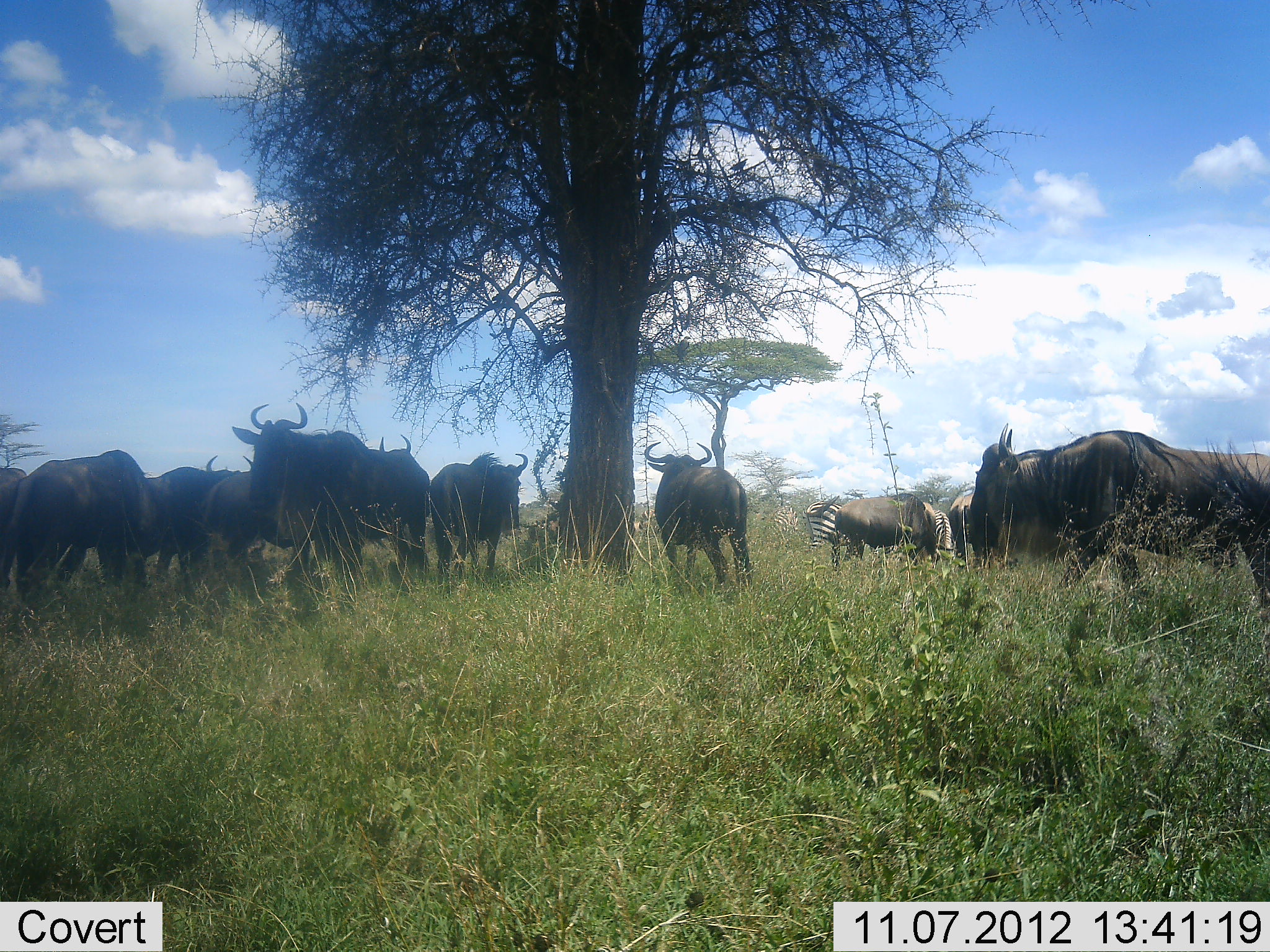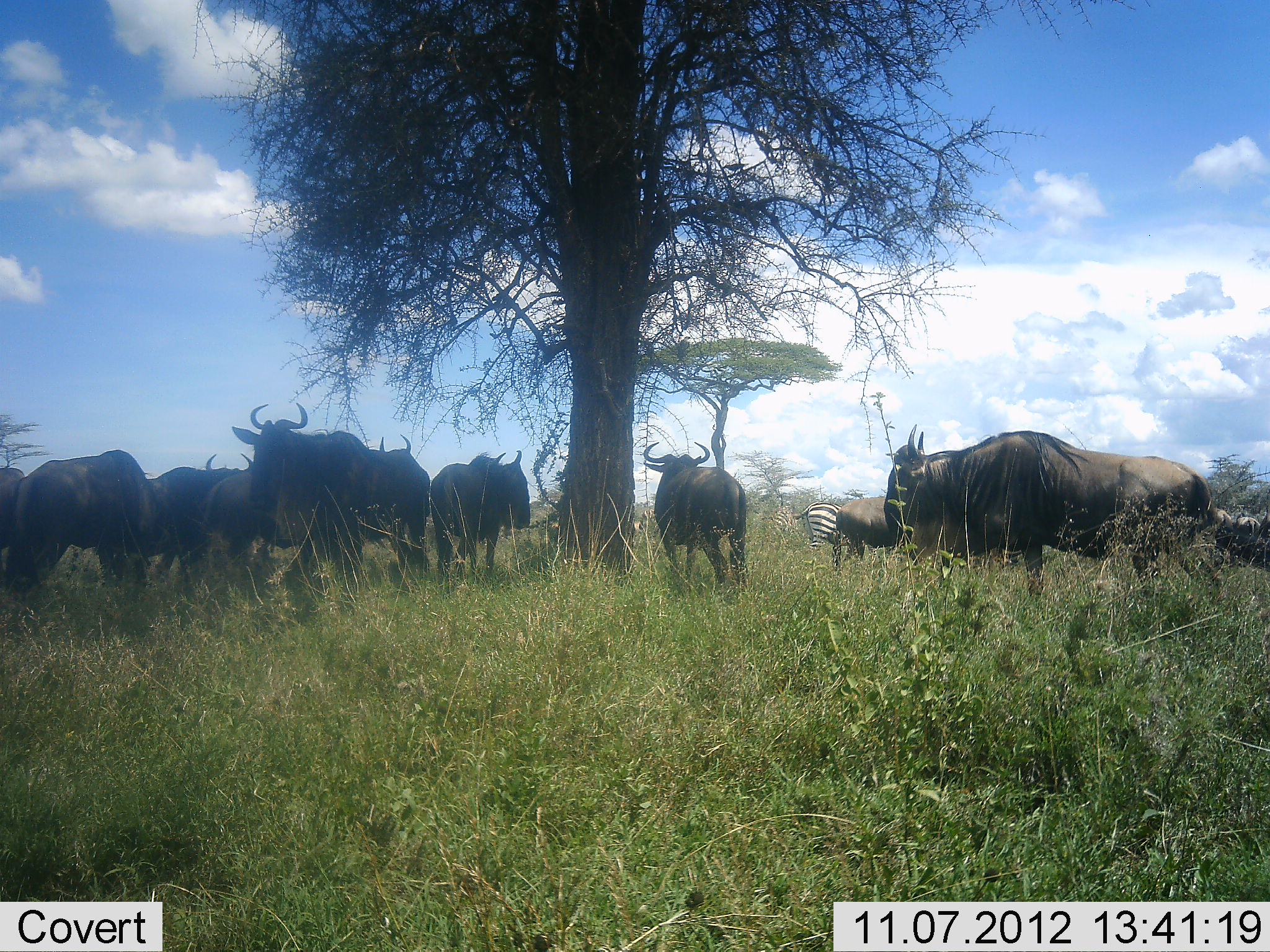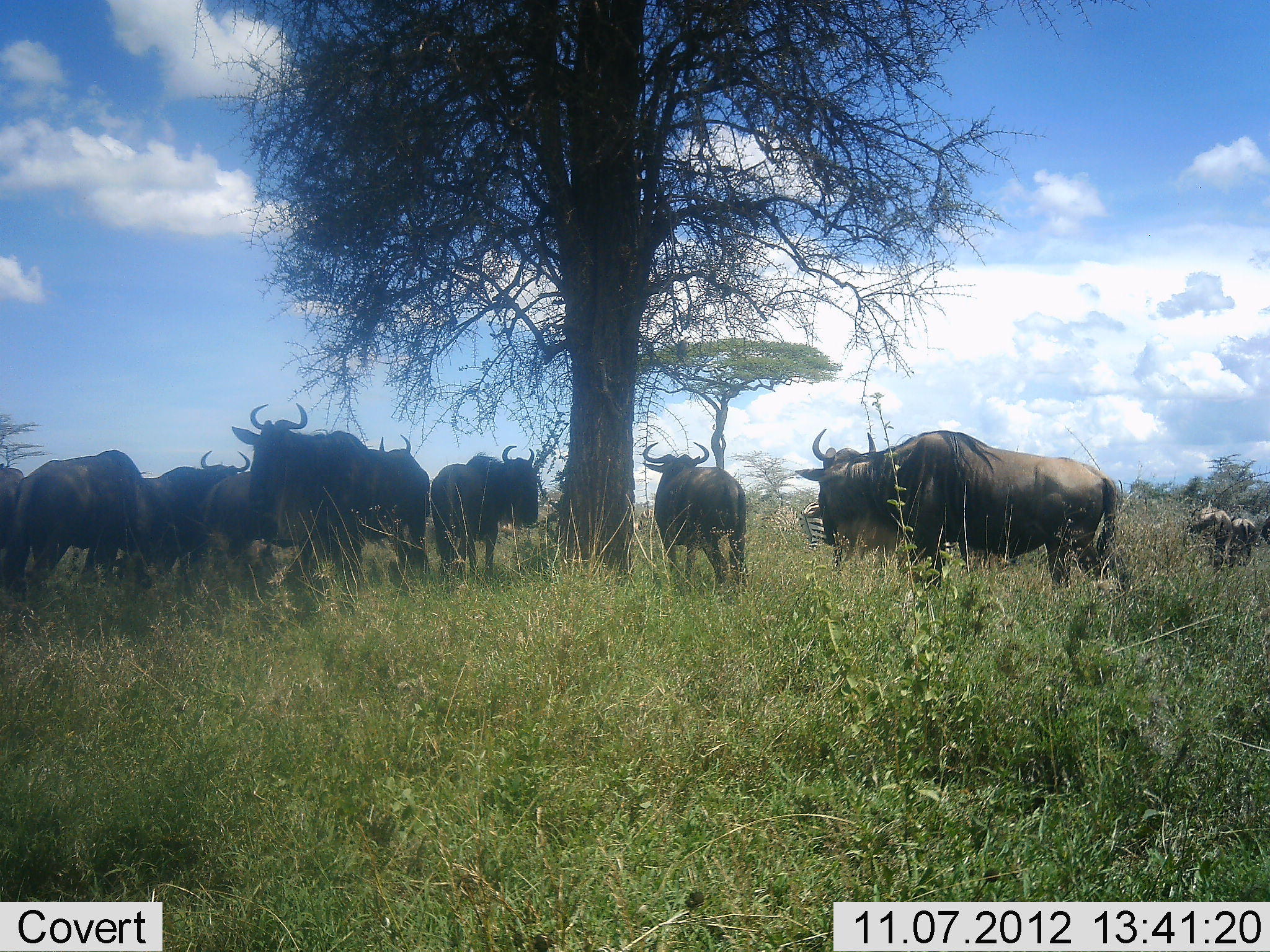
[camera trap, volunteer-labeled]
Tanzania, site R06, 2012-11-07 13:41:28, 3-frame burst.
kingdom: Animalia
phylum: Chordata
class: Mammalia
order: Artiodactyla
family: Bovidae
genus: Connochaetes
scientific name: Connochaetes taurinus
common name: blue wildebeest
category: wildebeest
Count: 11-50.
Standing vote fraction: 86%.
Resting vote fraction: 0%.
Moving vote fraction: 57%.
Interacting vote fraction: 0%.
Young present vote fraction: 0%.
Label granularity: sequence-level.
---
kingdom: Animalia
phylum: Chordata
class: Mammalia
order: Perissodactyla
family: Equidae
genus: Equus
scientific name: Equus quagga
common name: plains zebra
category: zebra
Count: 1.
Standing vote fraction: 73%.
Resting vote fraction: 0%.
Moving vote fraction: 9%.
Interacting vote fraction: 0%.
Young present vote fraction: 0%.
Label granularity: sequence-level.